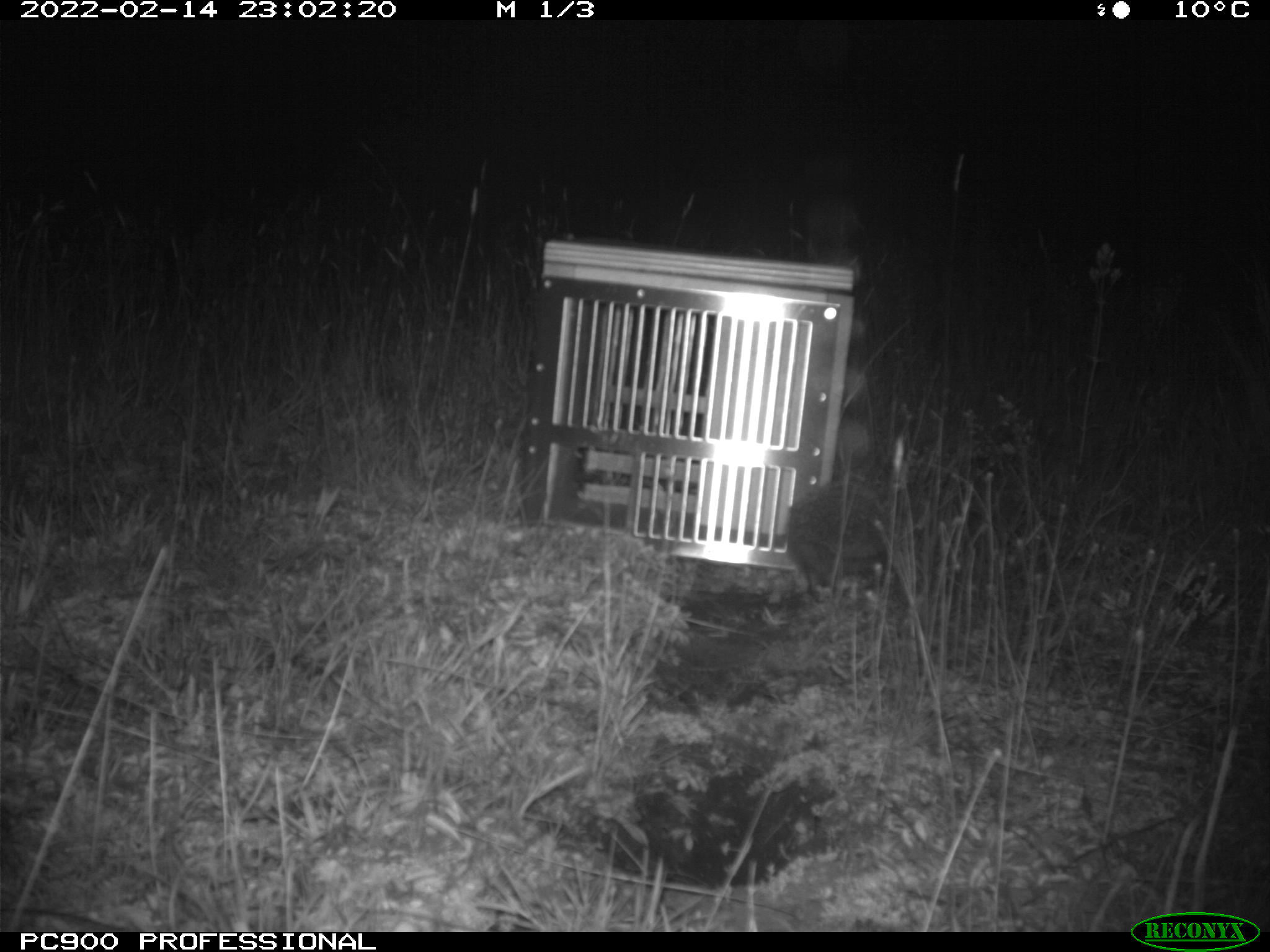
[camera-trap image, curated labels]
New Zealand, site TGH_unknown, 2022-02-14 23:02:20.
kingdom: Animalia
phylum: Chordata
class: Mammalia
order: Eulipotyphla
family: Erinaceidae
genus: Erinaceus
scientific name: Erinaceus europaeus europaeus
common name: european hedgehog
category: hedgehog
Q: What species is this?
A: Hedgehog (european hedgehog) (Erinaceus europaeus europaeus).